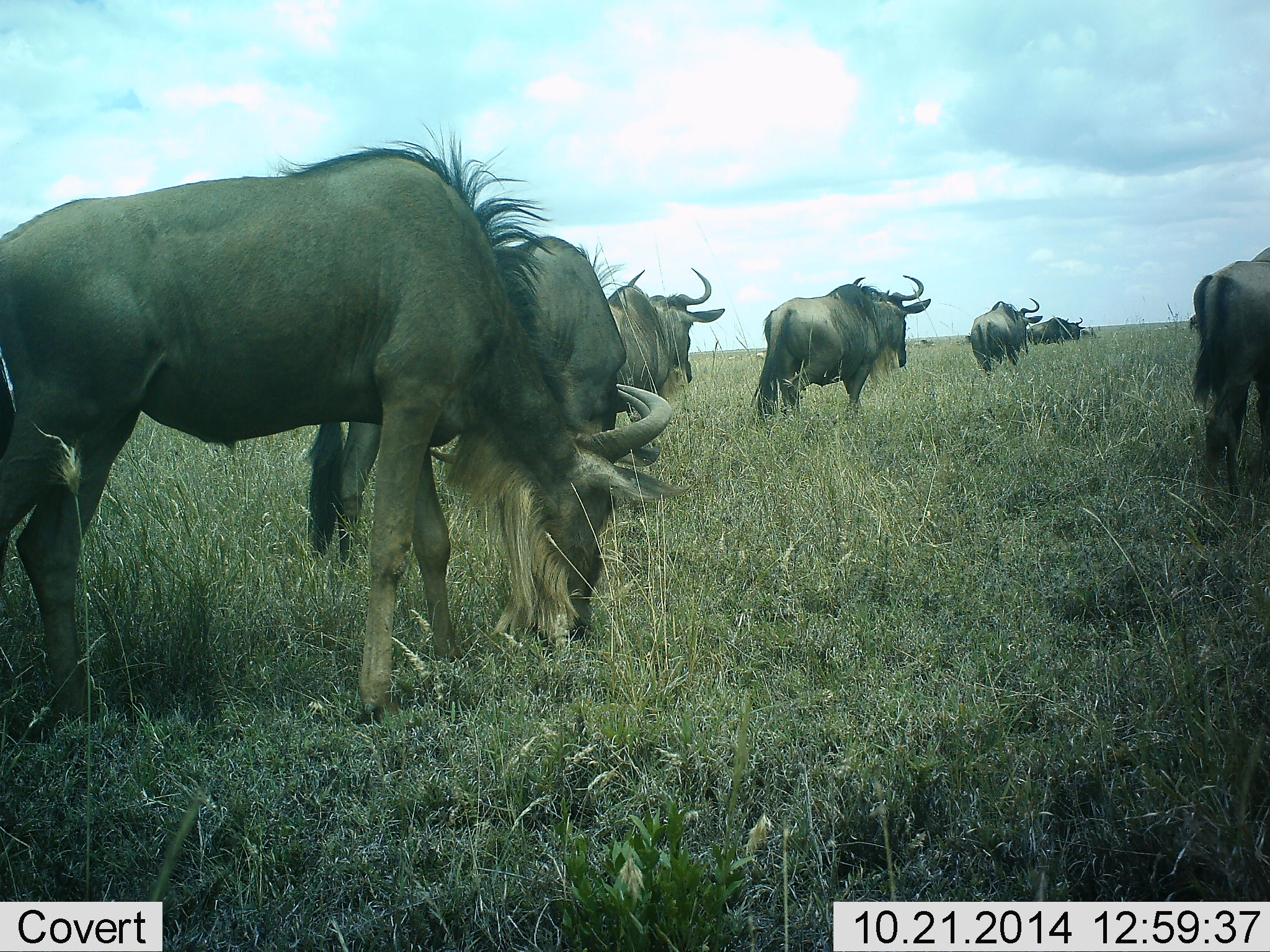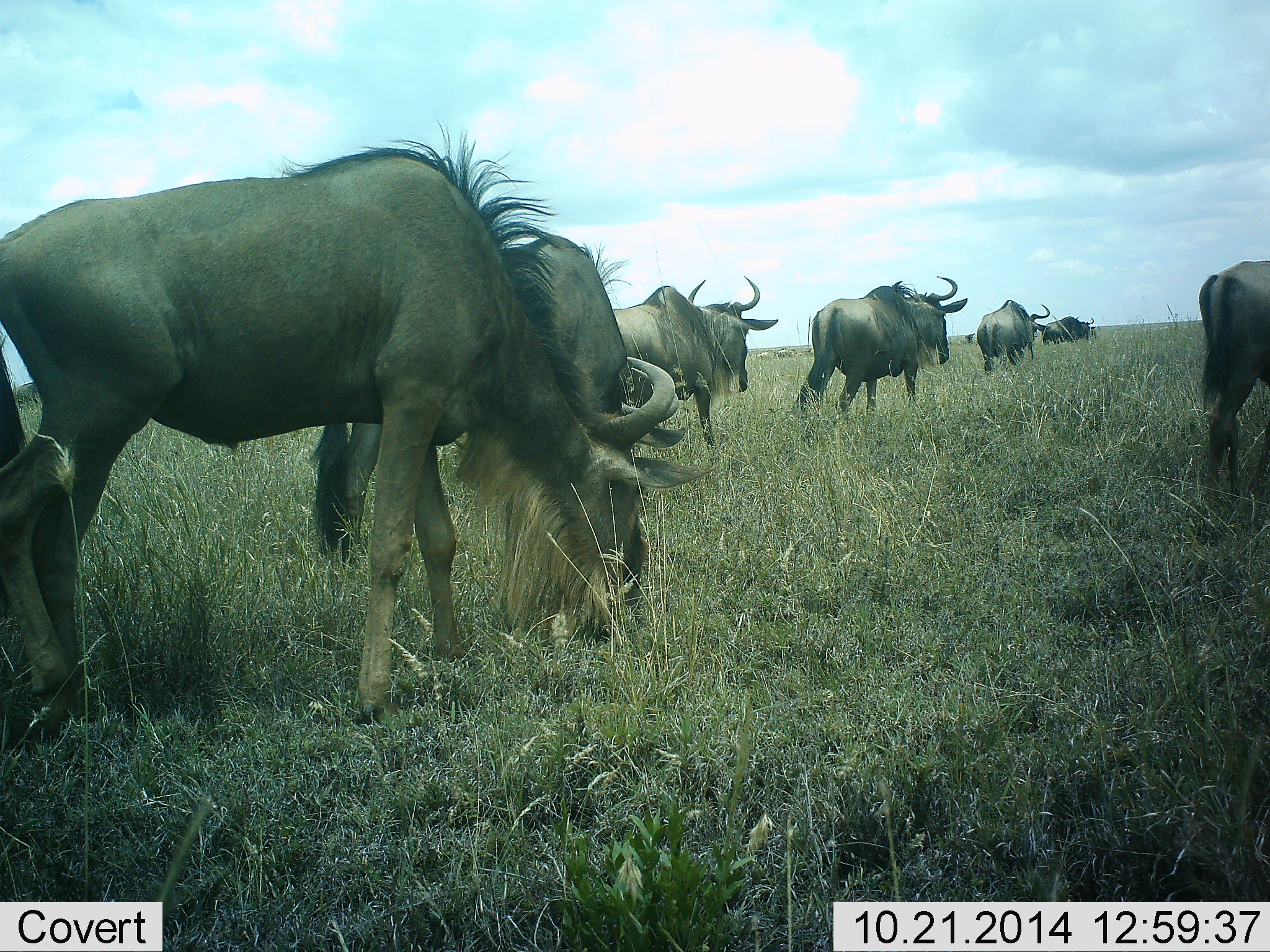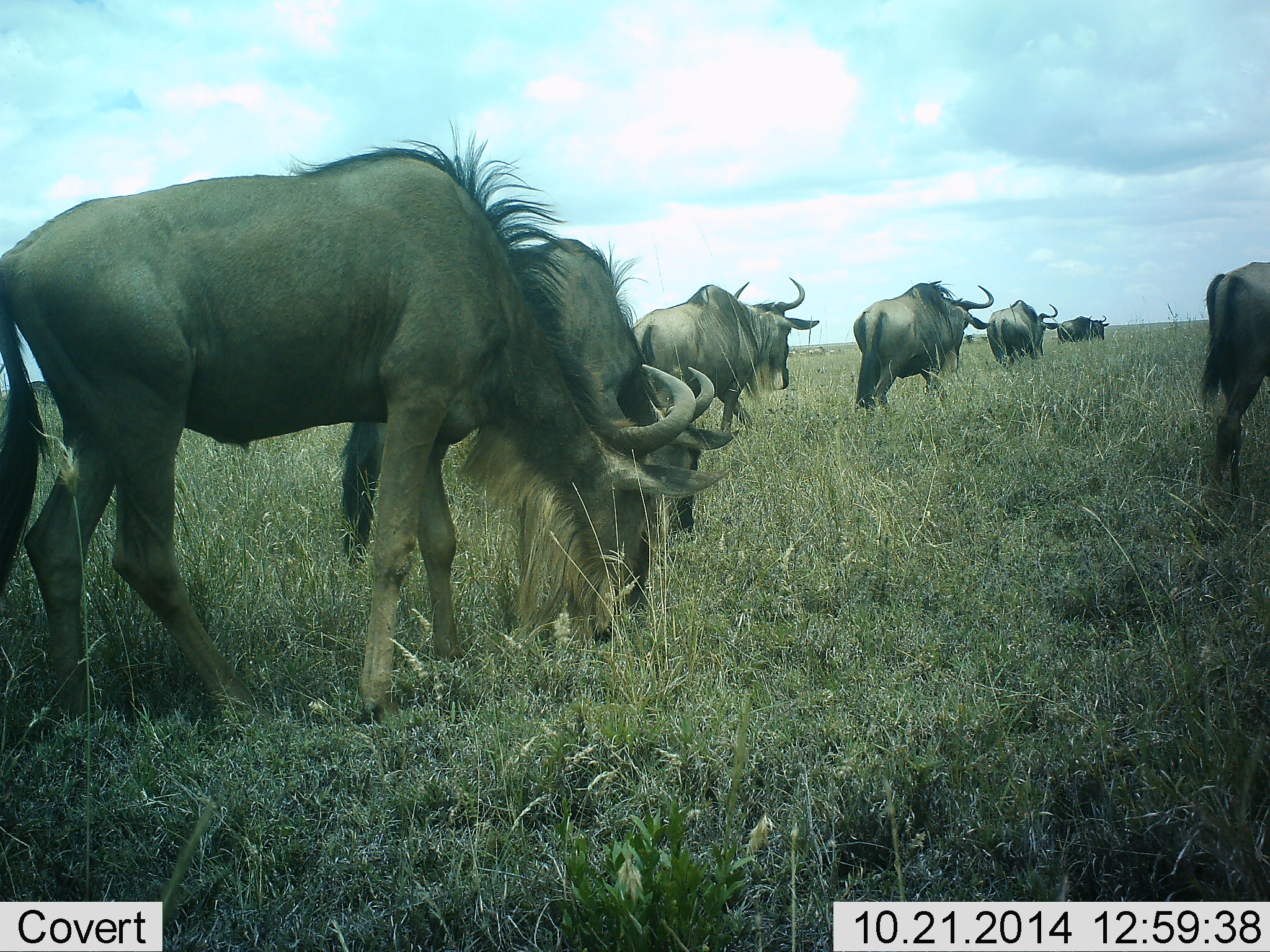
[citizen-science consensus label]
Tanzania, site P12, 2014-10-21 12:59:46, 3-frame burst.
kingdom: Animalia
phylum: Chordata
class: Mammalia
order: Artiodactyla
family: Bovidae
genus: Connochaetes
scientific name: Connochaetes taurinus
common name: blue wildebeest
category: wildebeest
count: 7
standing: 30%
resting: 0%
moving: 90%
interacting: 0%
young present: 0%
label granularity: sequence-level